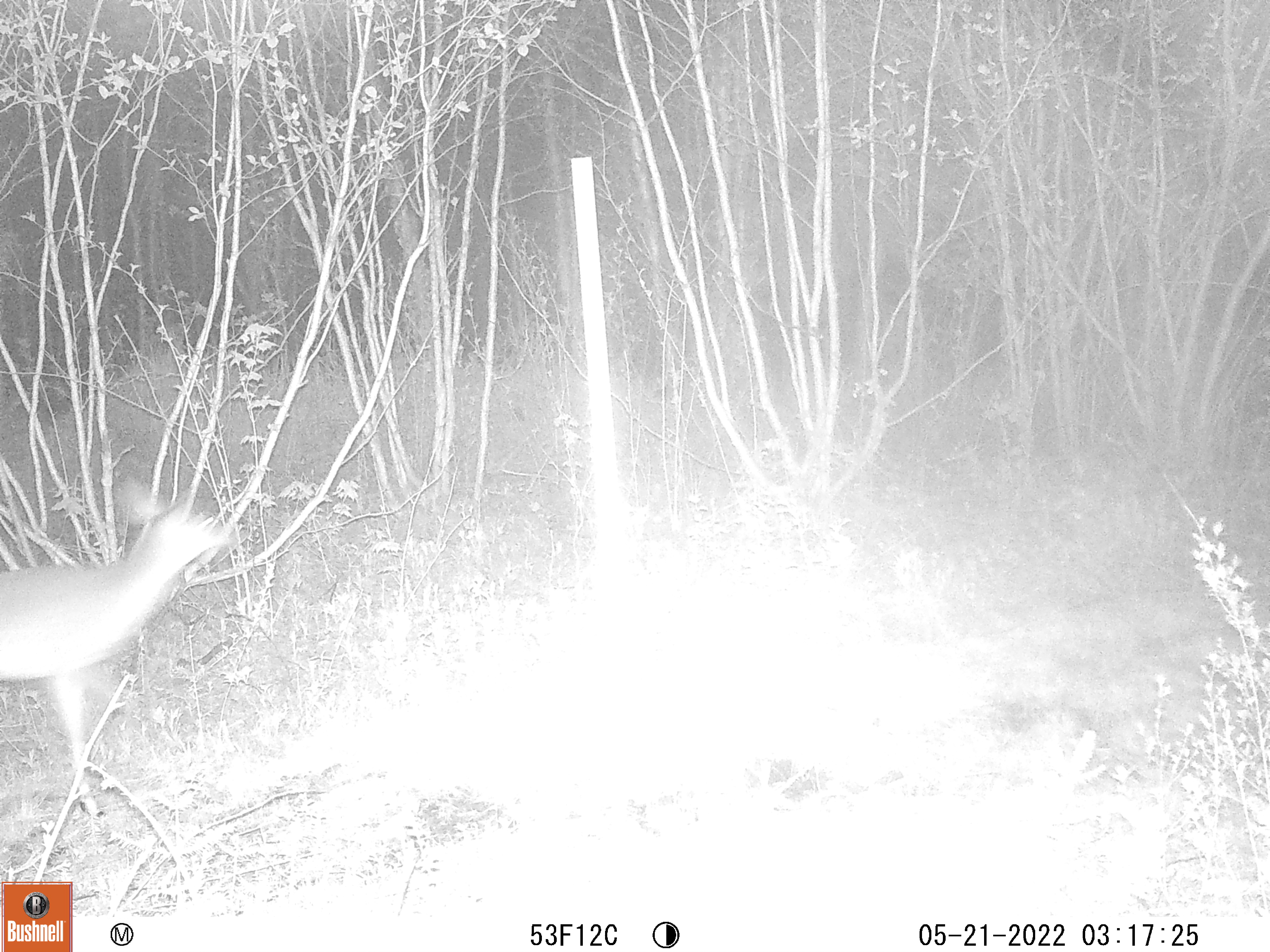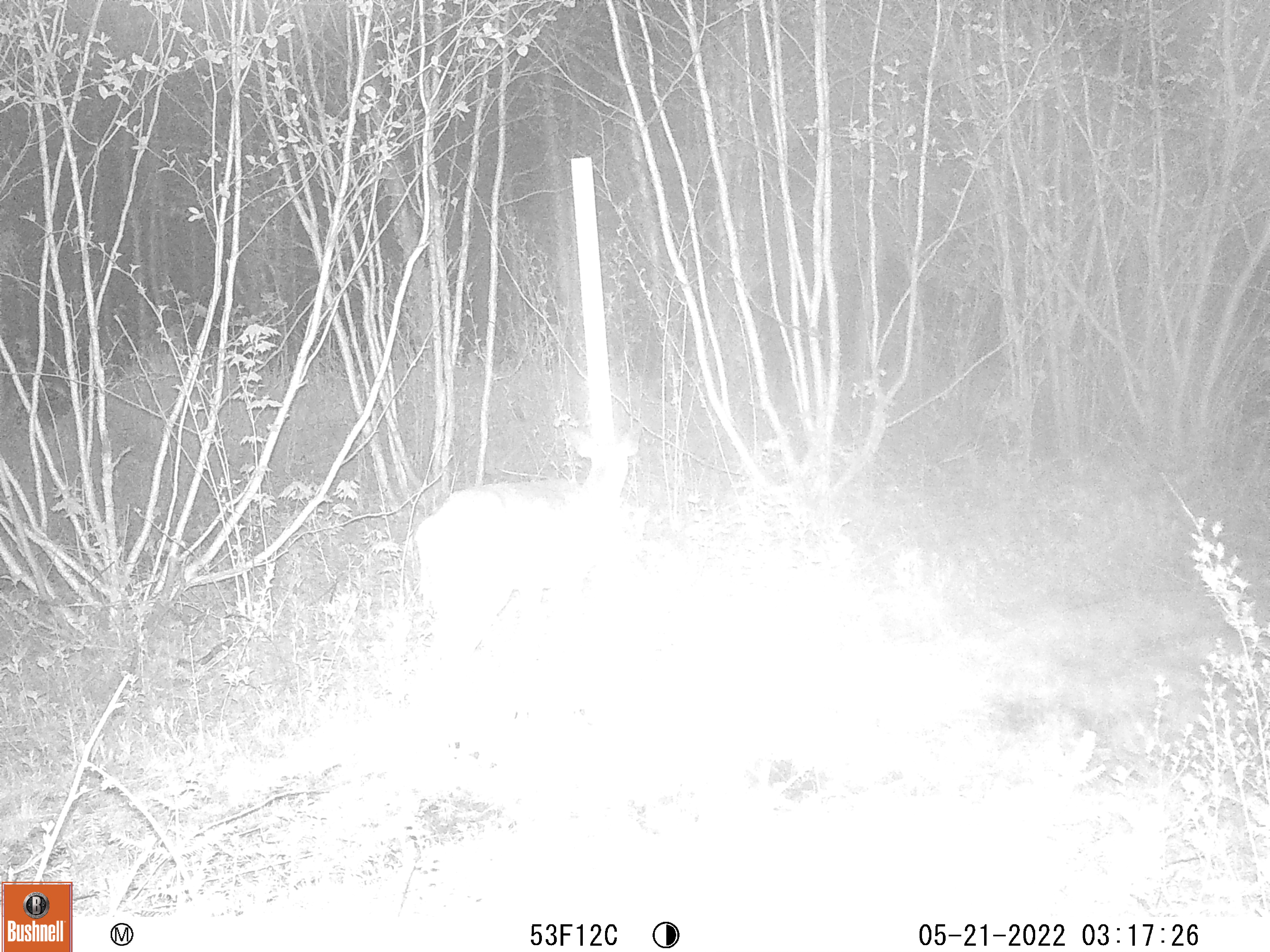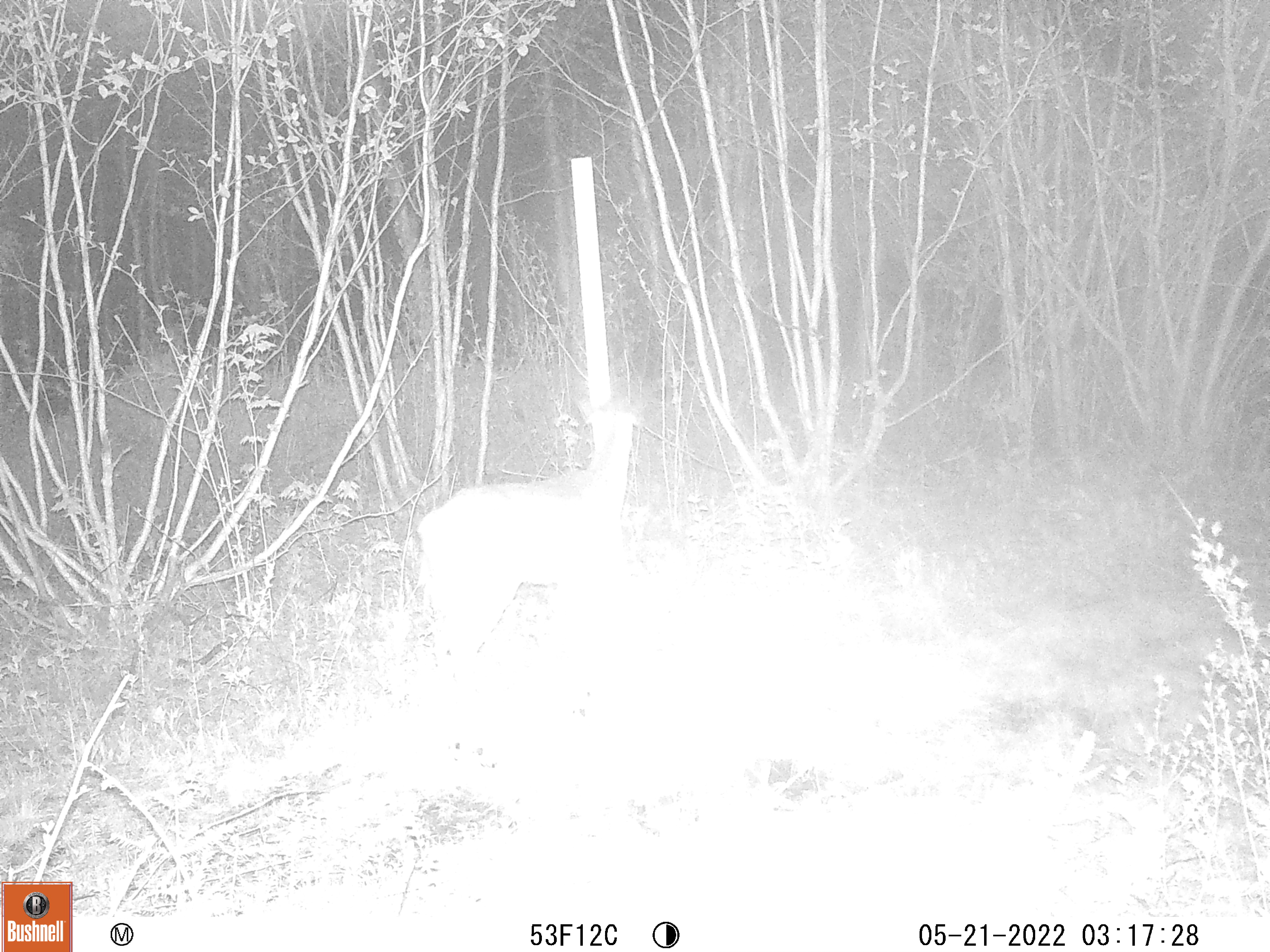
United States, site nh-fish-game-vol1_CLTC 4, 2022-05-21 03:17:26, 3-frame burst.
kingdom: Animalia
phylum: Chordata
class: Mammalia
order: Artiodactyla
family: Cervidae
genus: Odocoileus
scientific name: Odocoileus virginianus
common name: white-tailed deer